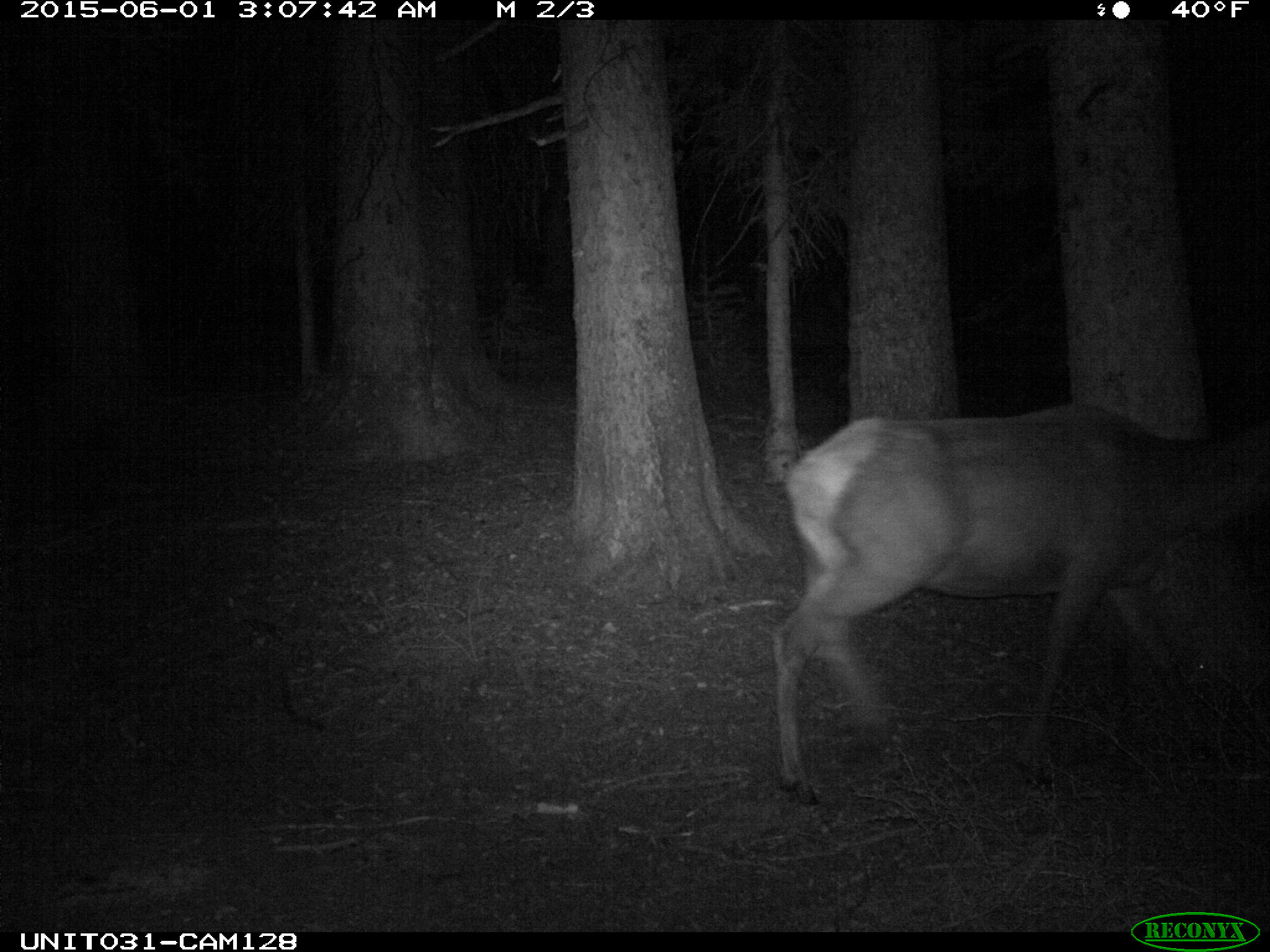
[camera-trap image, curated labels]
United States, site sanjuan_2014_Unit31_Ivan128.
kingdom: Animalia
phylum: Chordata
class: Mammalia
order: Artiodactyla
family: Cervidae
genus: Cervus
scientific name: Cervus elaphus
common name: red deer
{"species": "Cervus elaphus (red deer)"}